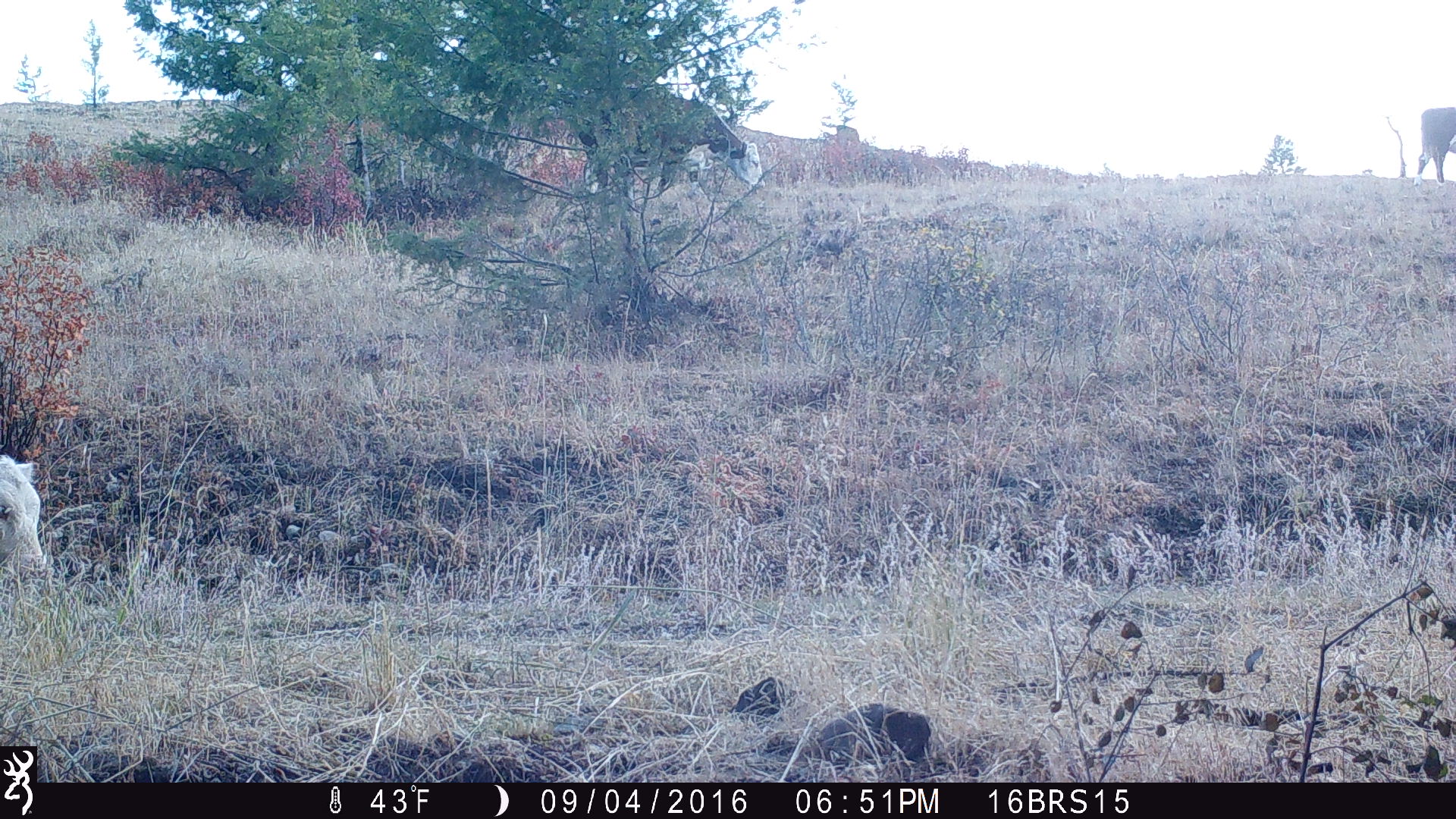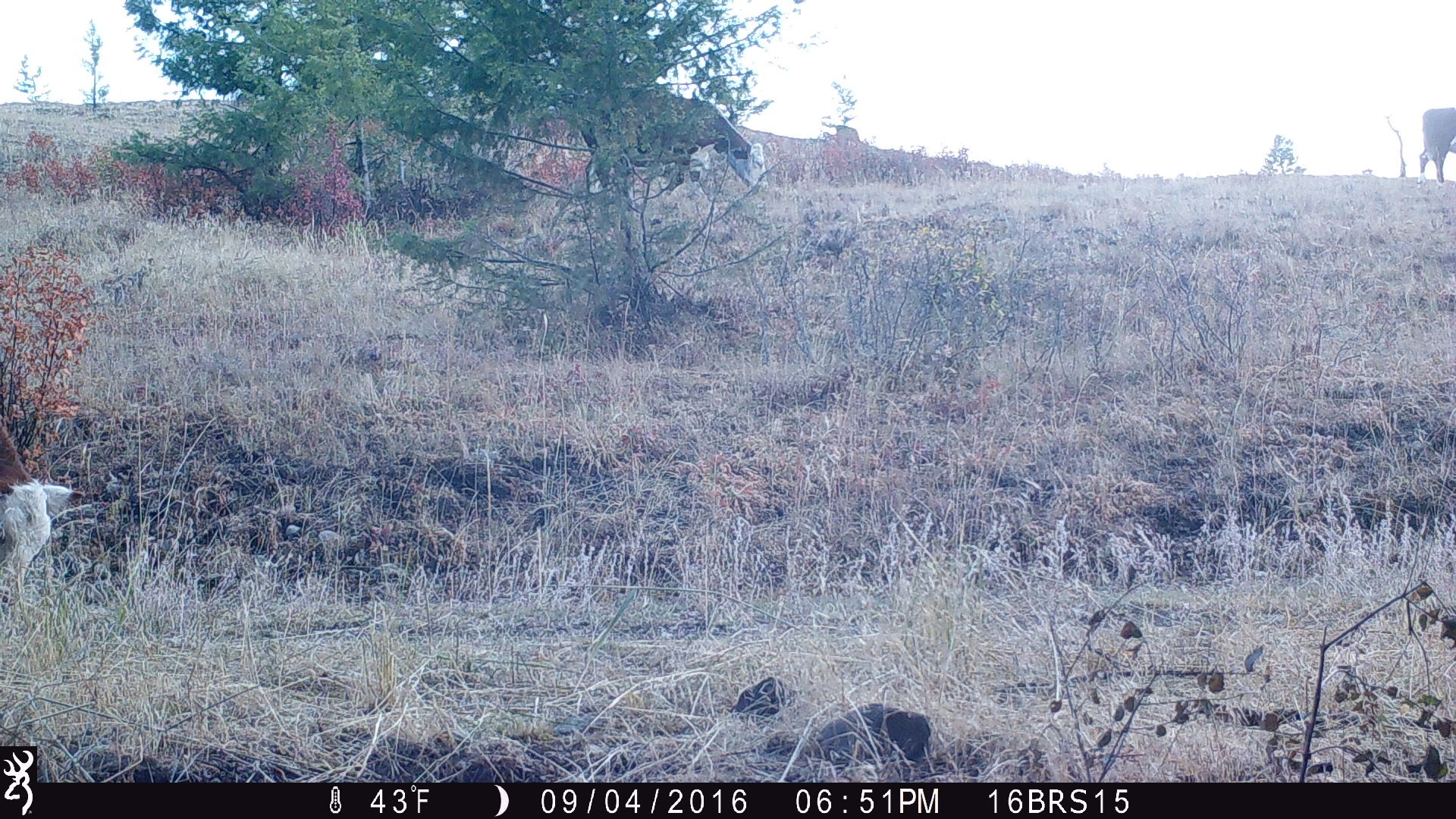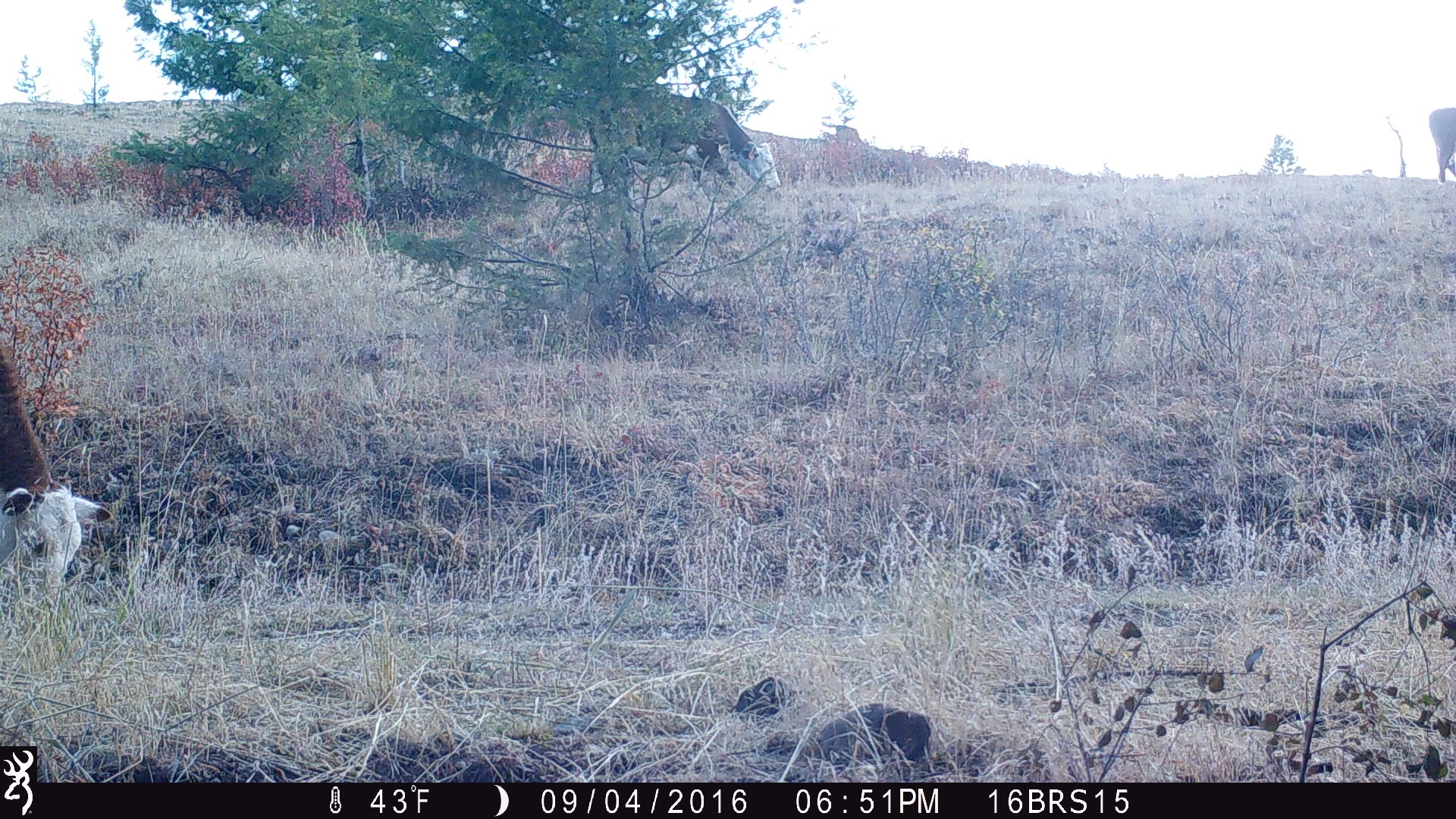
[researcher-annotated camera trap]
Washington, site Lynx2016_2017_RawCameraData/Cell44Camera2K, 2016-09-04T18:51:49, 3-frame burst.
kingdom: Animalia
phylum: Chordata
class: Mammalia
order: Artiodactyla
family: Bovidae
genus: Bos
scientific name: Bos taurus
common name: domestic cattle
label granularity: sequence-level